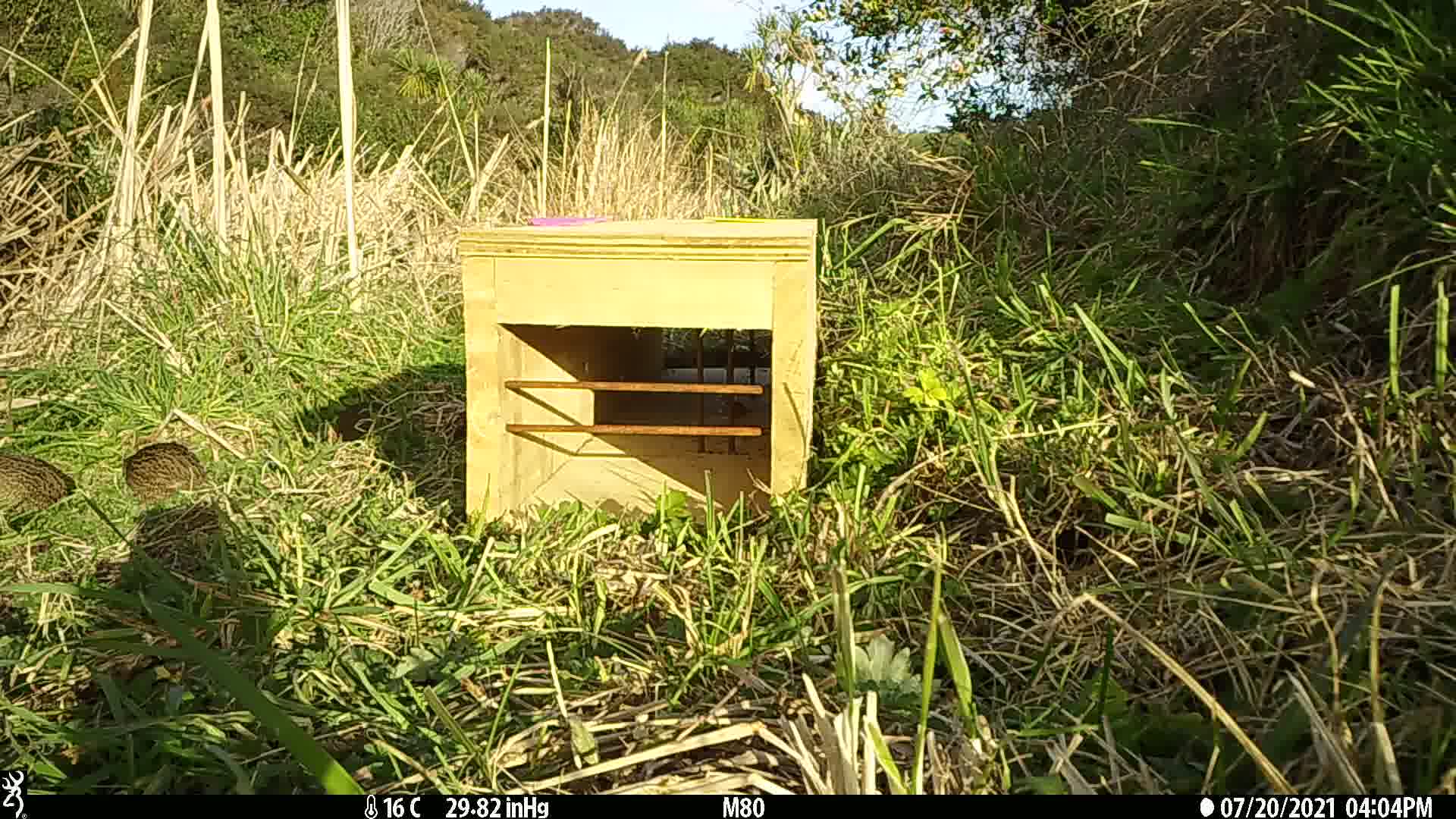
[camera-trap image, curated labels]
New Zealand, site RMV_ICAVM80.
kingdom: Animalia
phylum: Chordata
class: Aves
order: Galliformes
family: Phasianidae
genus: Synoicus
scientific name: Synoicus ypsilophorus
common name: brown quail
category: quail brown